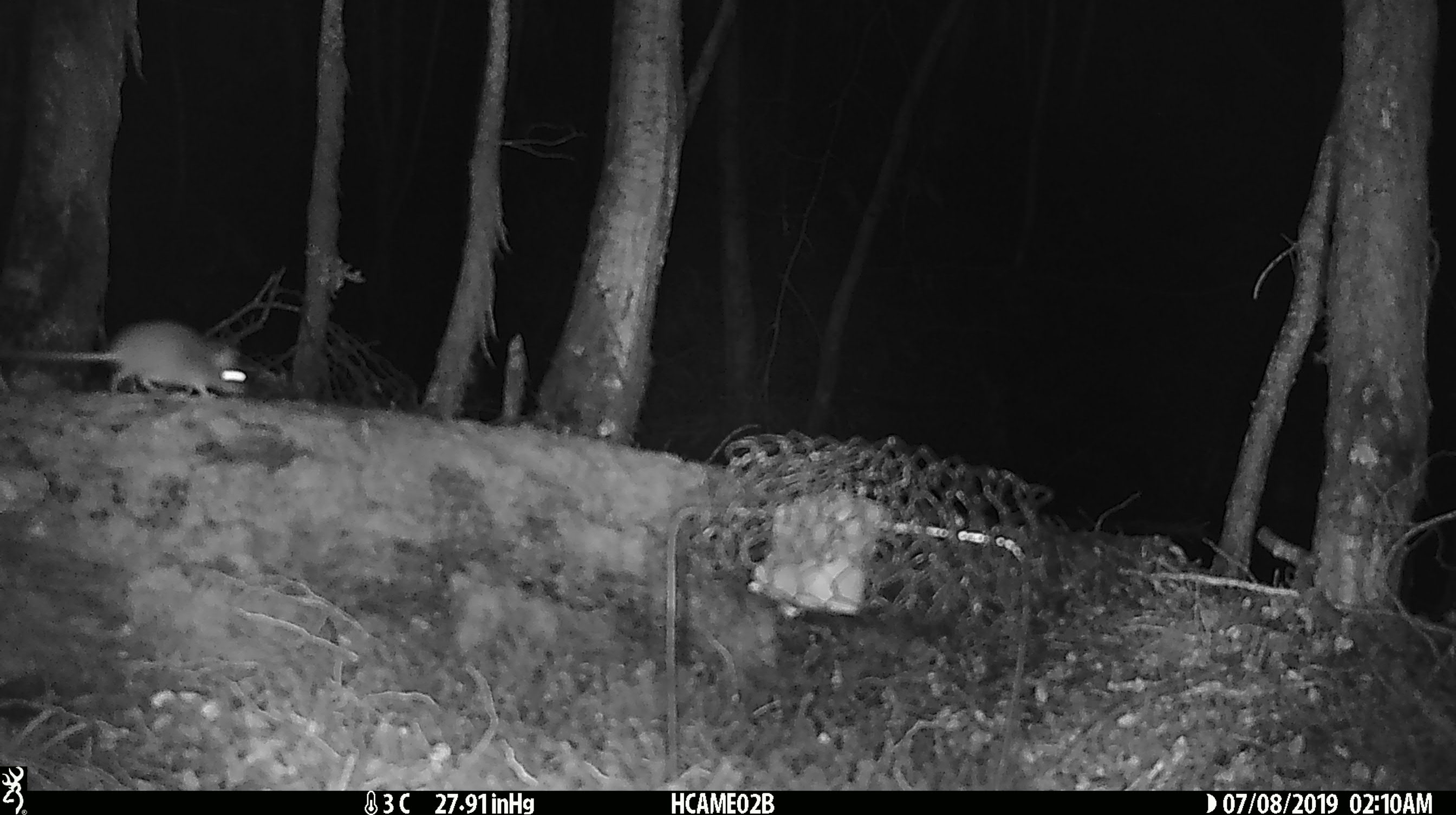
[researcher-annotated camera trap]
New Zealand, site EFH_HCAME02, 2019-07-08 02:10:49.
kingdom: Animalia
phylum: Chordata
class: Mammalia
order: Rodentia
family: Muridae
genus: Mus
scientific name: Mus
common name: mouse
Mouse (Mus).